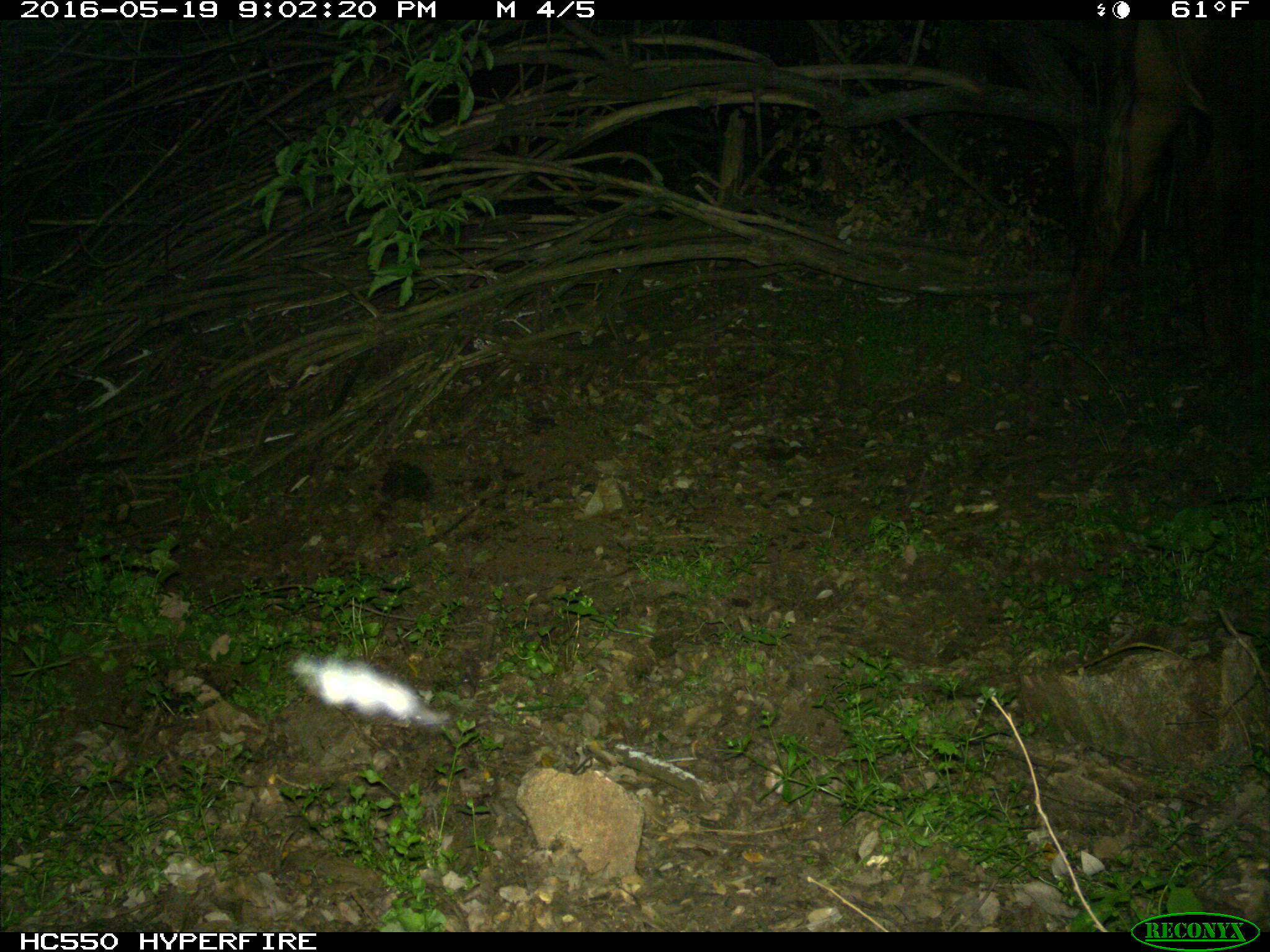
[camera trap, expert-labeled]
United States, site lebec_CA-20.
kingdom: Animalia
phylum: Chordata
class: Mammalia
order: Artiodactyla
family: Bovidae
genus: Bos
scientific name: Bos taurus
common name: domestic cow